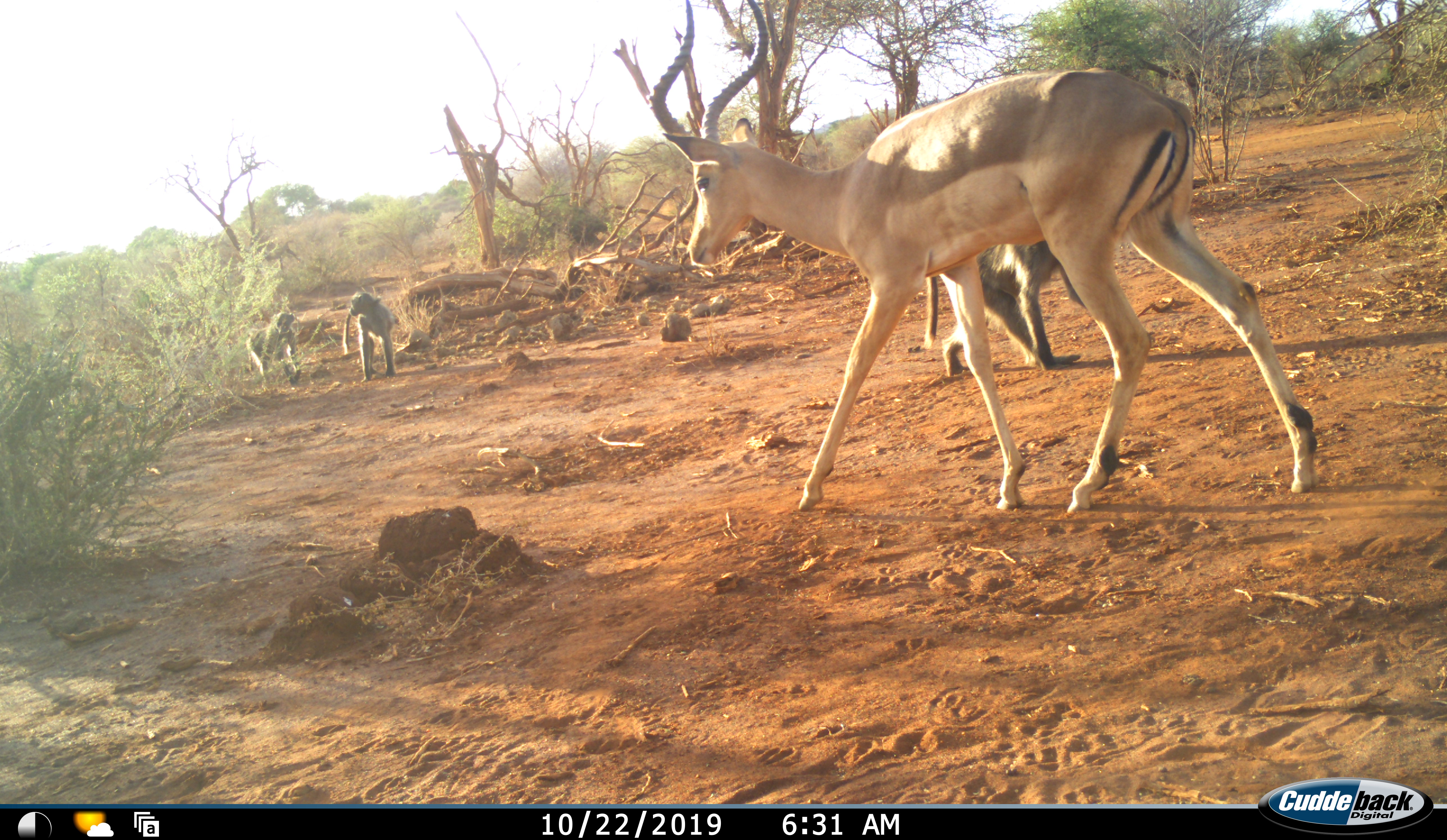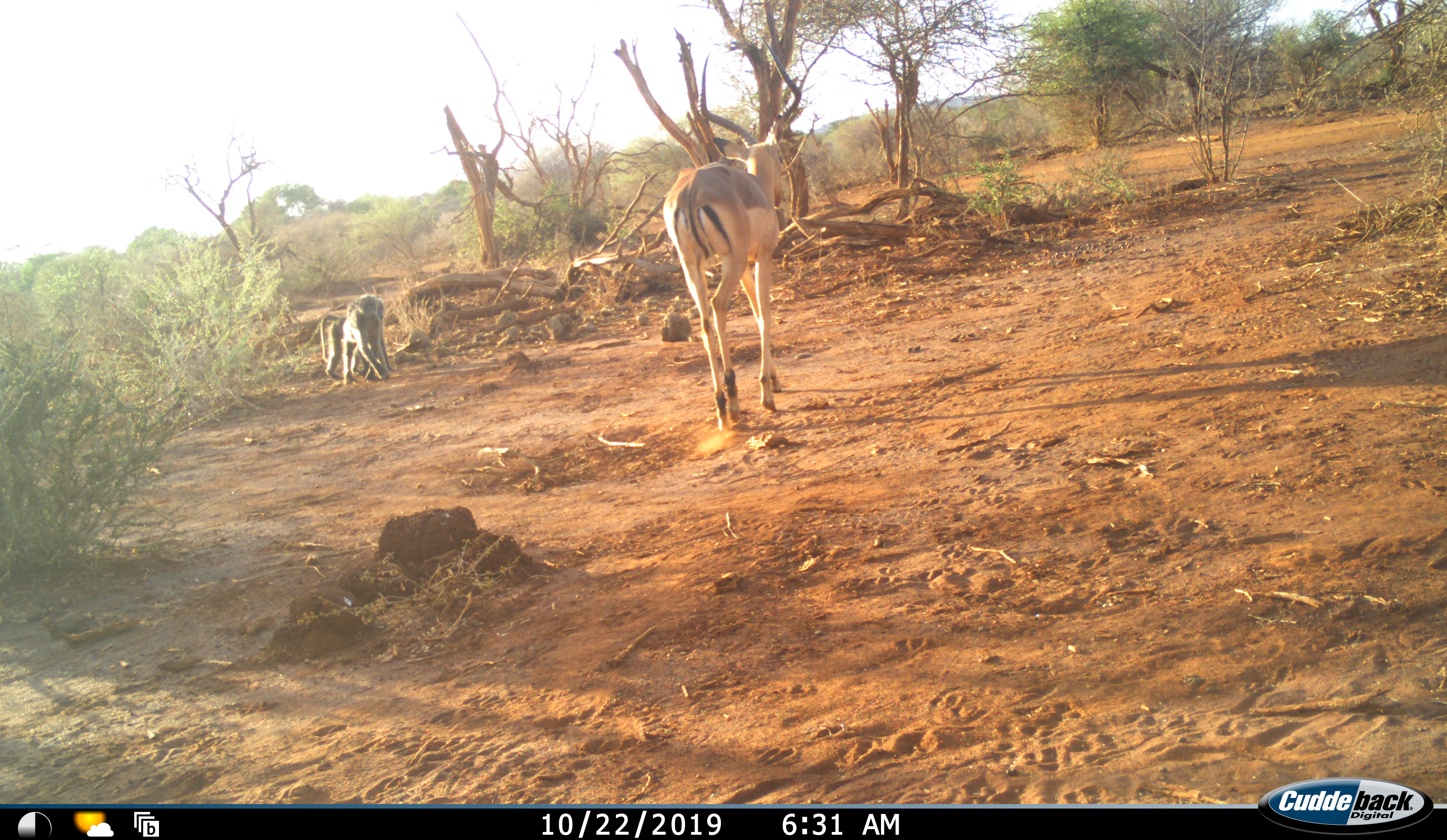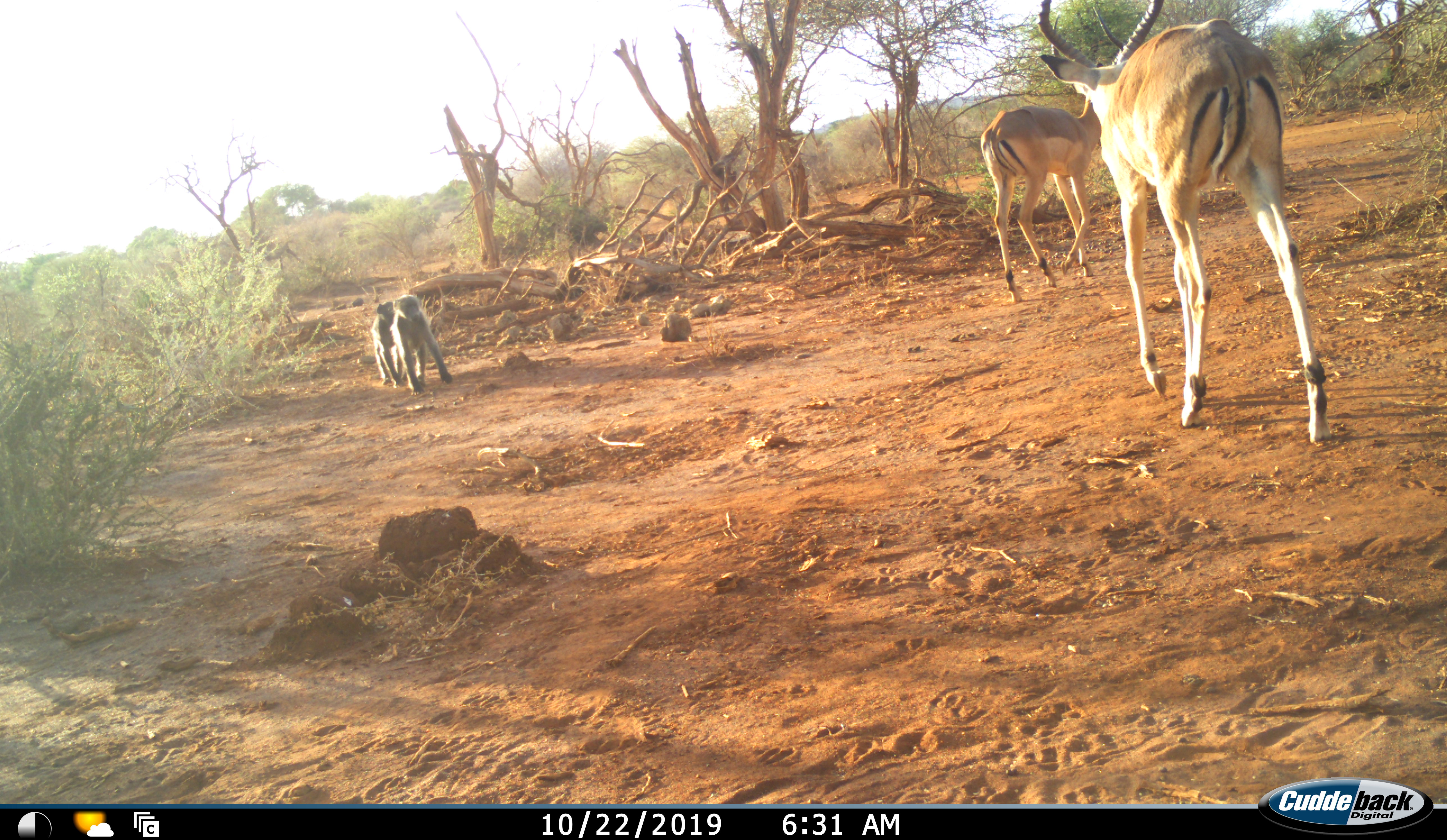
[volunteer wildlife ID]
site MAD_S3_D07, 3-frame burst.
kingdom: Animalia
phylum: Chordata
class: Mammalia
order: Primates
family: Cercopithecidae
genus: Papio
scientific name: Papio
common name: baboon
Baboon (Papio), count 3. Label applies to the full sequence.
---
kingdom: Animalia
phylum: Chordata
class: Mammalia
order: Artiodactyla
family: Bovidae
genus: Aepyceros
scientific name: Aepyceros melampus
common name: impala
Impala (Aepyceros melampus), count 2. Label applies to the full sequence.